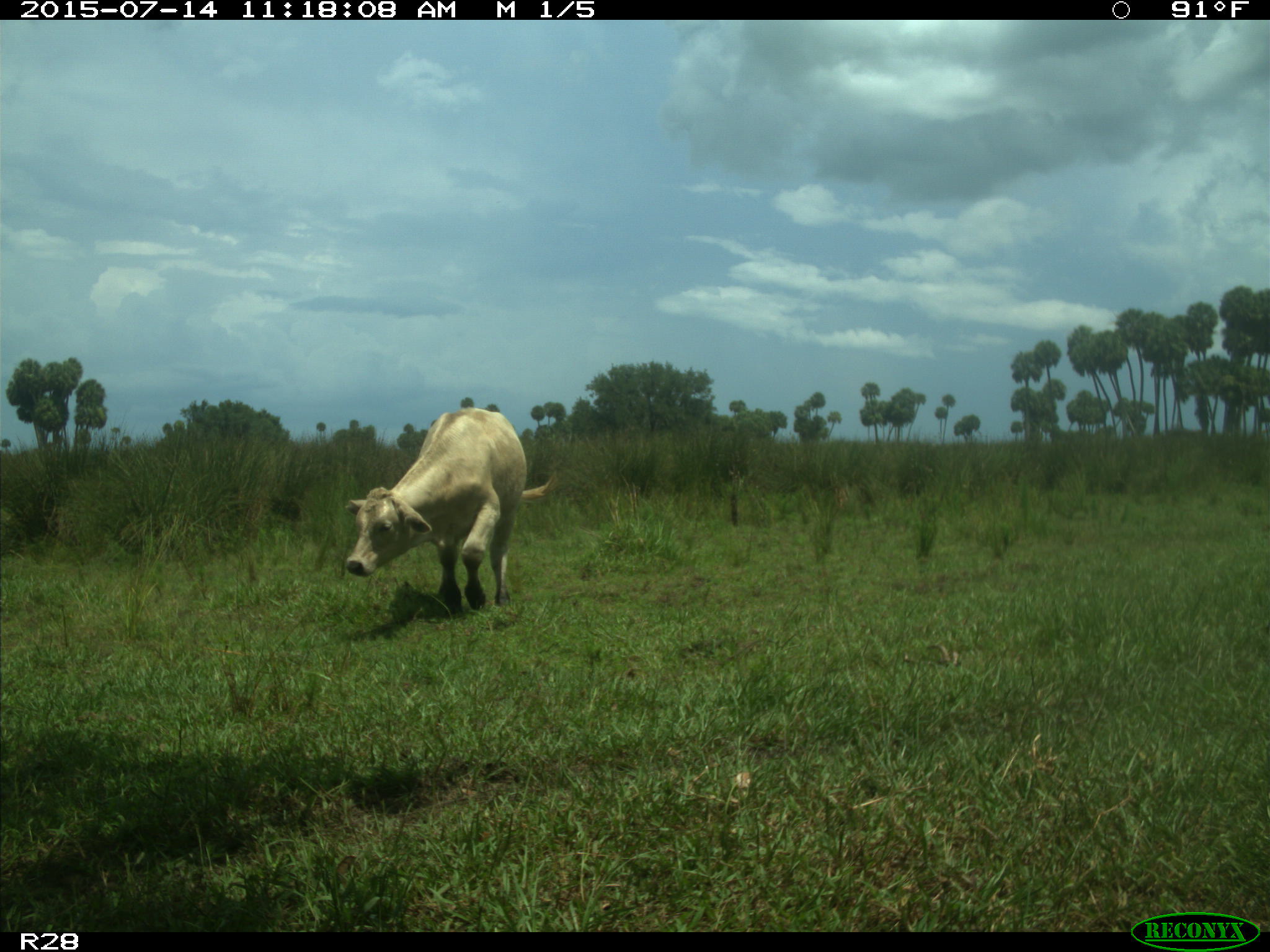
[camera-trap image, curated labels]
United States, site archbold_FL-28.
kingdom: Animalia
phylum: Chordata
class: Mammalia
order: Artiodactyla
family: Bovidae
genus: Bos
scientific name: Bos taurus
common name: domestic cow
Bos taurus (domestic cow).